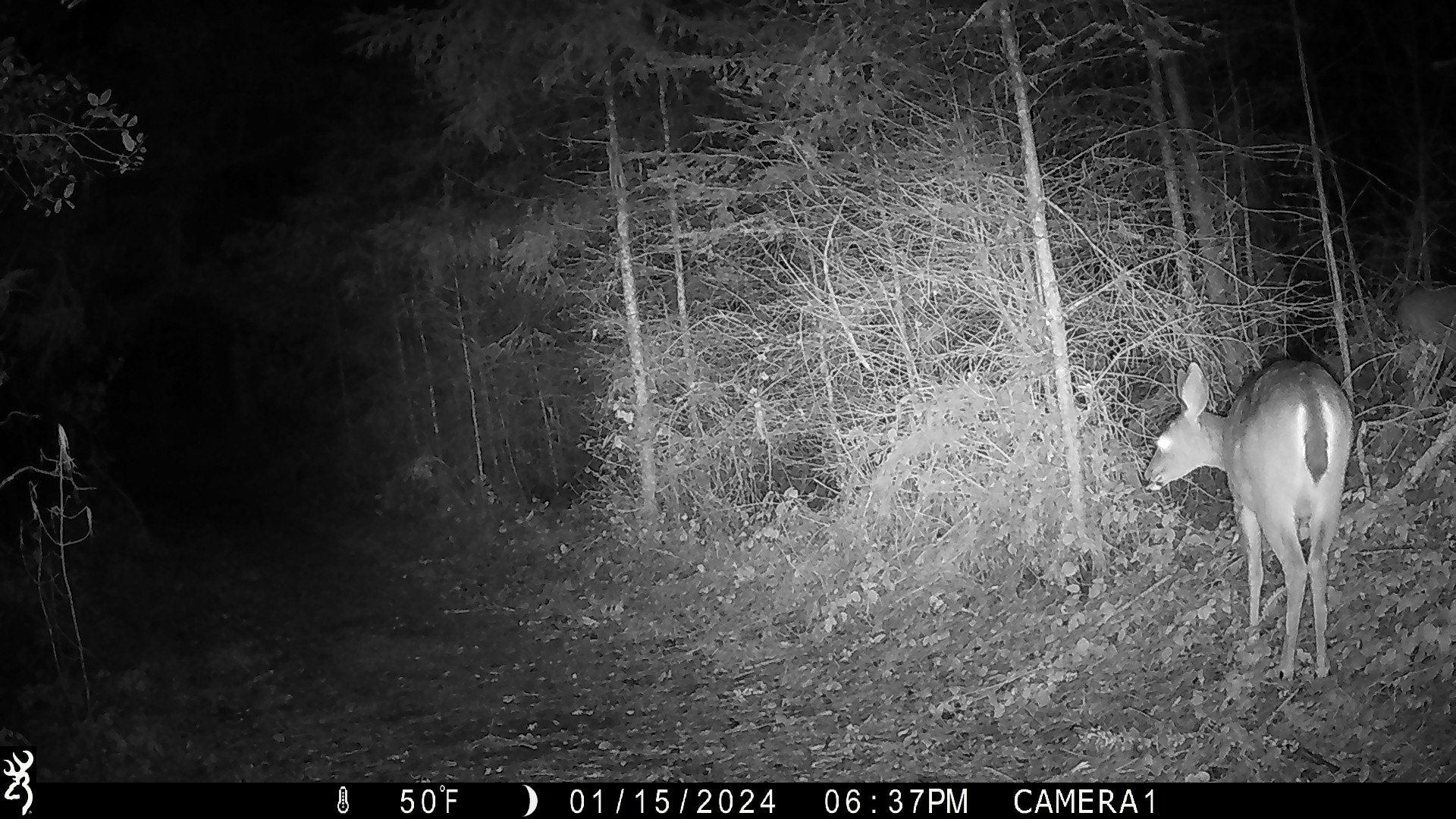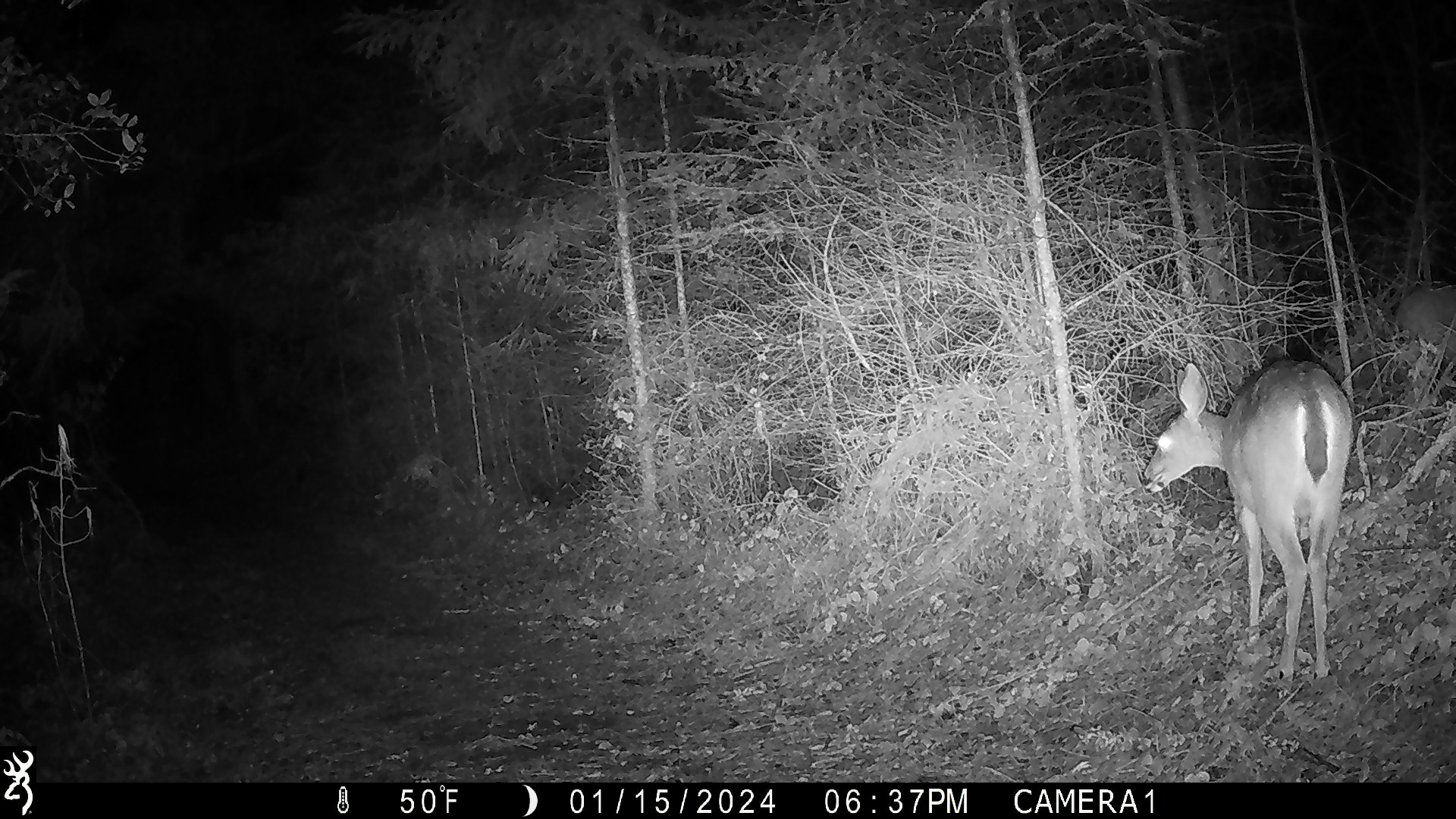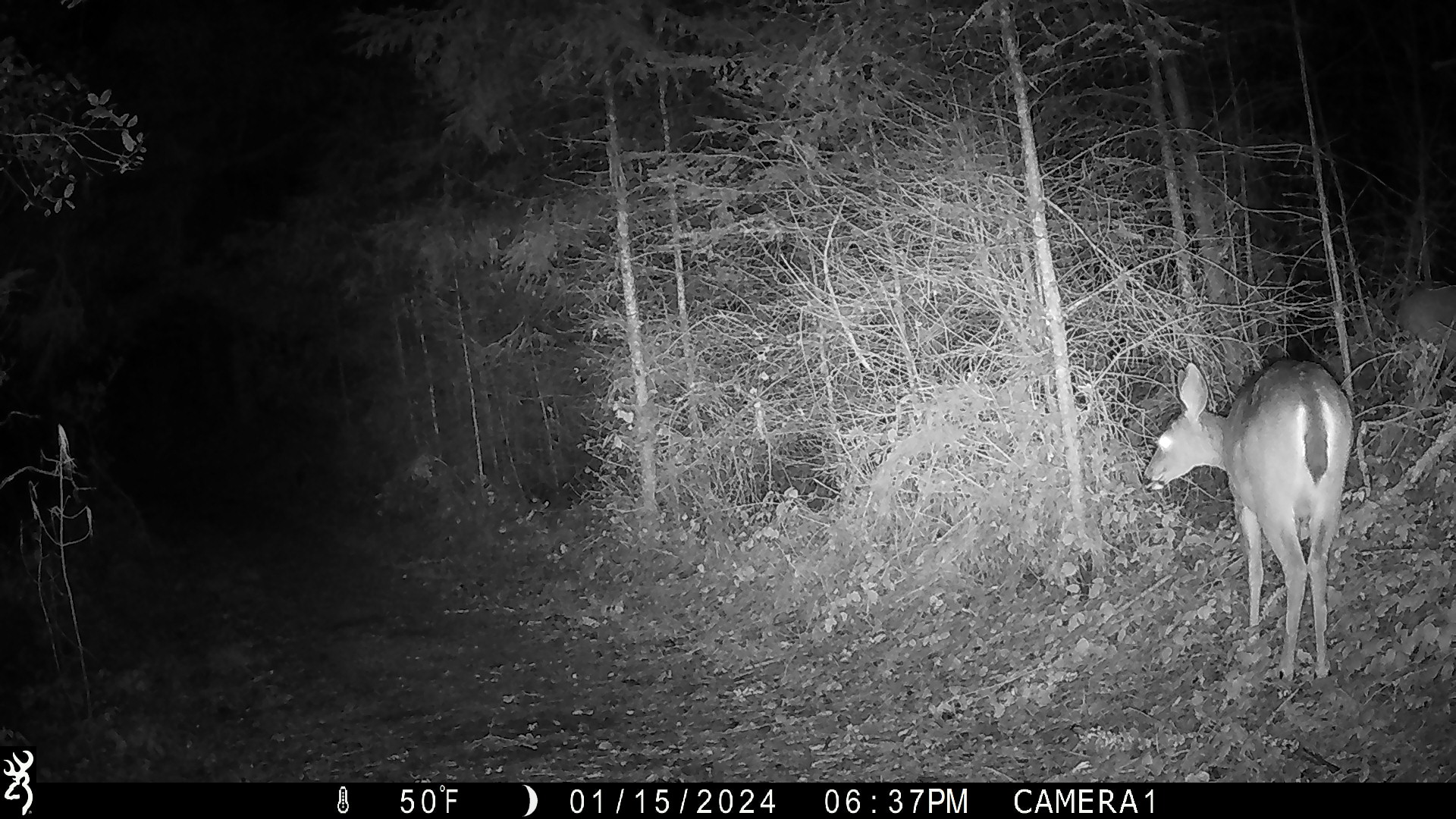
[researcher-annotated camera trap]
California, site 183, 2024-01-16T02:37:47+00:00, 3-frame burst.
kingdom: Animalia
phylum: Chordata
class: Mammalia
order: Artiodactyla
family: Cervidae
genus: Odocoileus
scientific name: Odocoileus hemionus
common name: mule deer